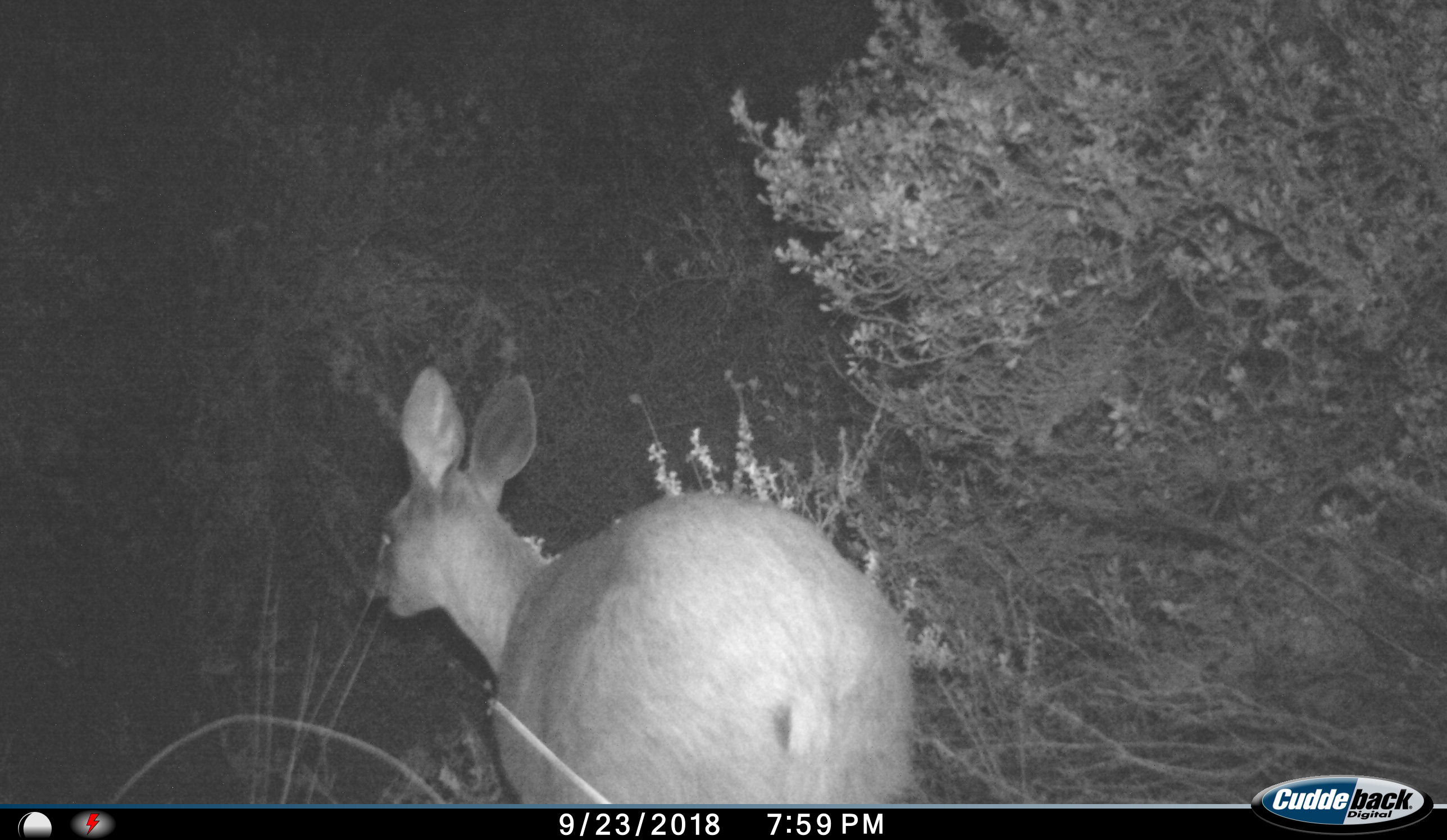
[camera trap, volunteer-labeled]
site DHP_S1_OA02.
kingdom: Animalia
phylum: Chordata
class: Mammalia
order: Artiodactyla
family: Bovidae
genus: Raphicerus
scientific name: Raphicerus melanotis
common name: grysbok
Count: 1.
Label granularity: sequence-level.